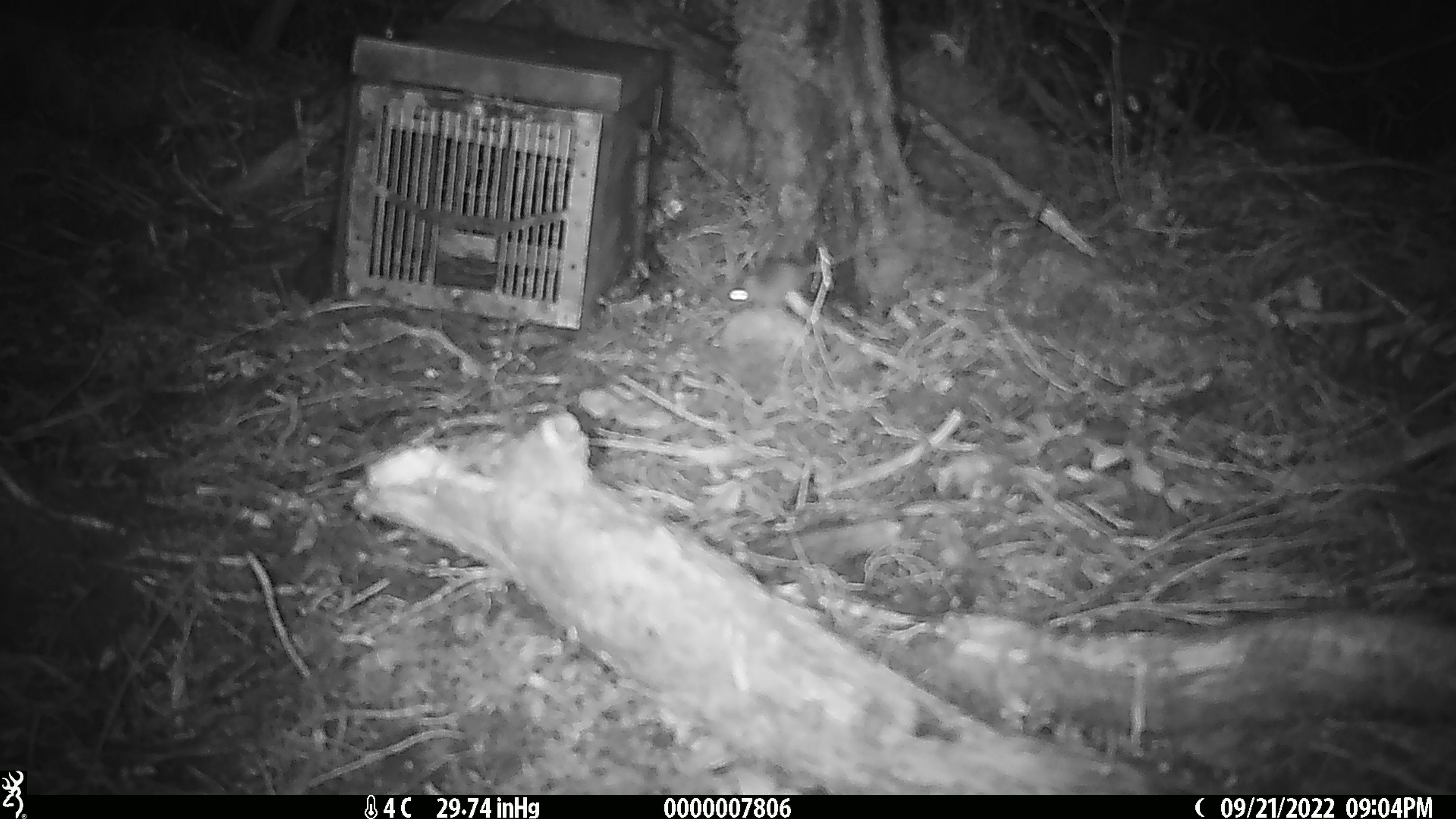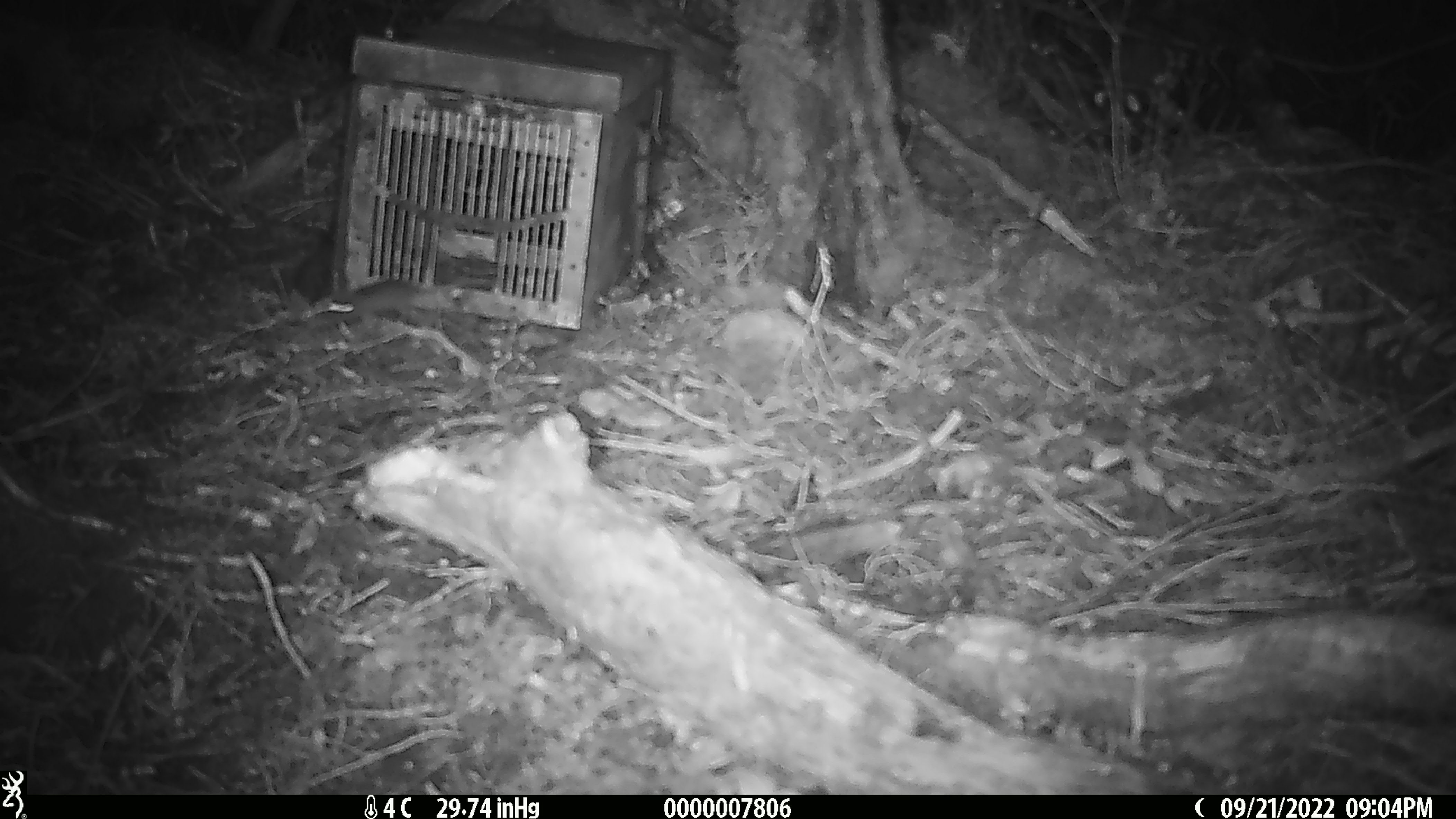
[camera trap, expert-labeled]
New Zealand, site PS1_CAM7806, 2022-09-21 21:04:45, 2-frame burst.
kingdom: Animalia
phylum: Chordata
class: Mammalia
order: Rodentia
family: Muridae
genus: Mus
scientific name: Mus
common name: mouse